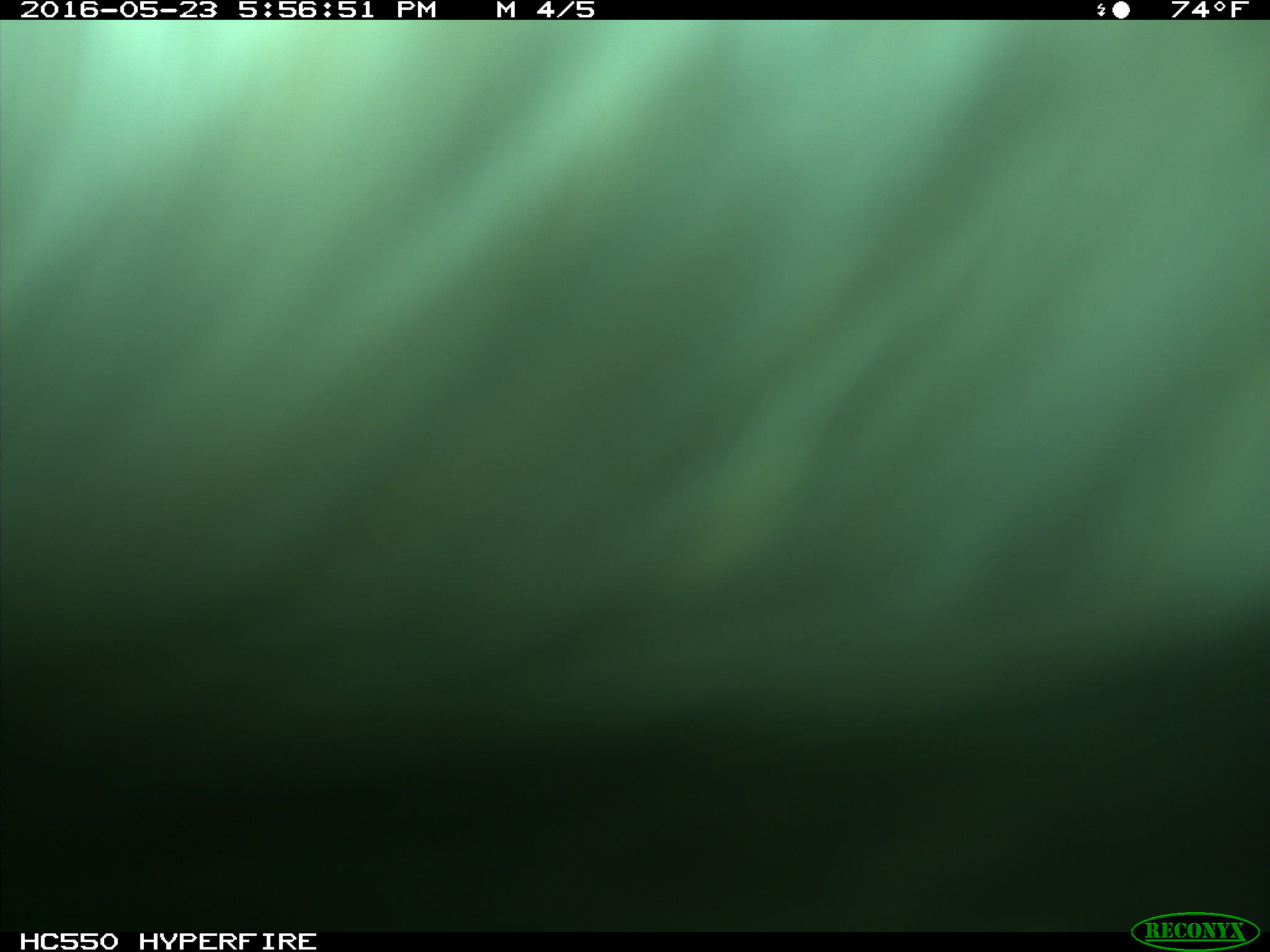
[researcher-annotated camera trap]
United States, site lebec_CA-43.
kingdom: Animalia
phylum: Chordata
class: Mammalia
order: Artiodactyla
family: Bovidae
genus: Bos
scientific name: Bos taurus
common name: domestic cow